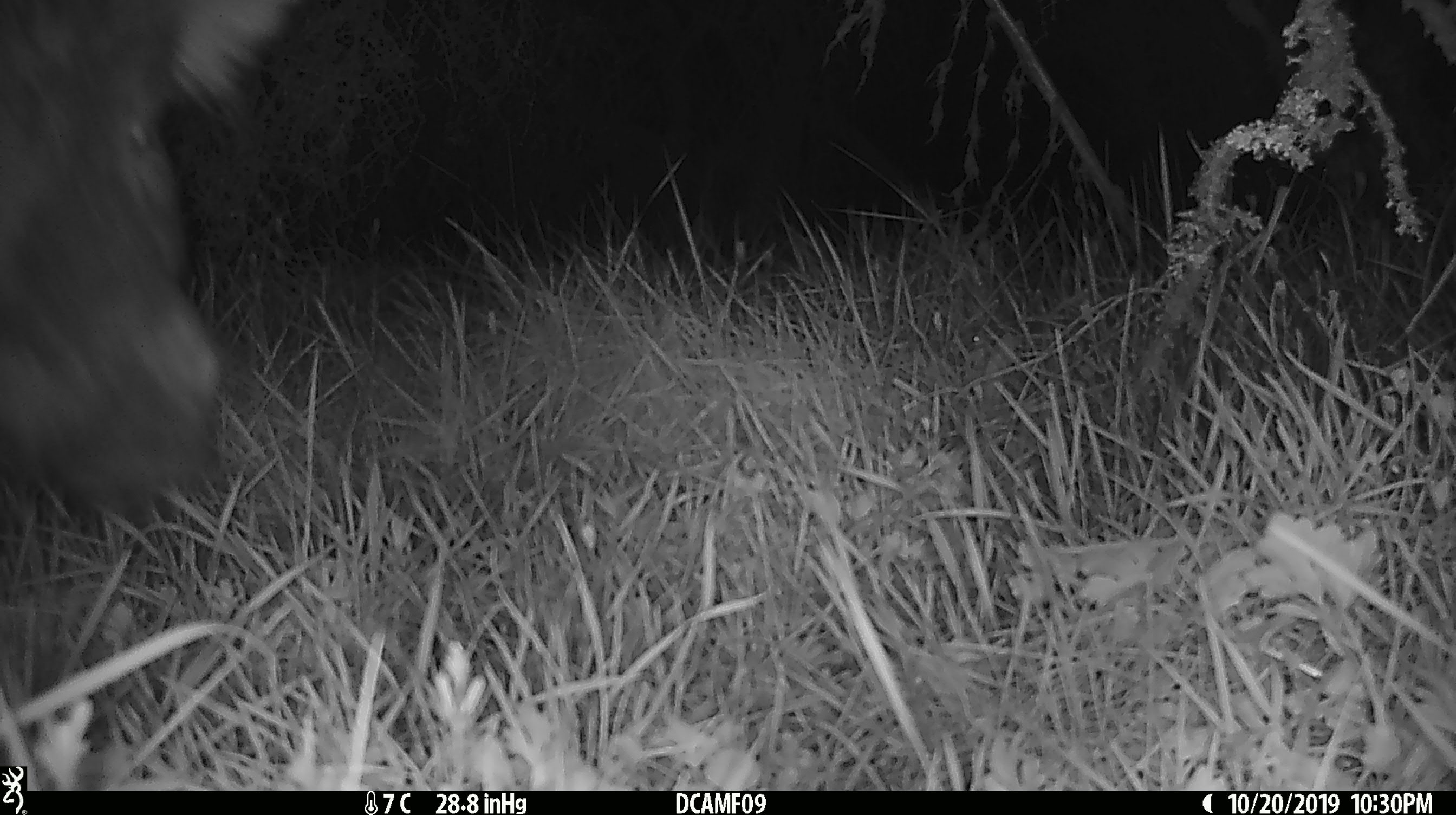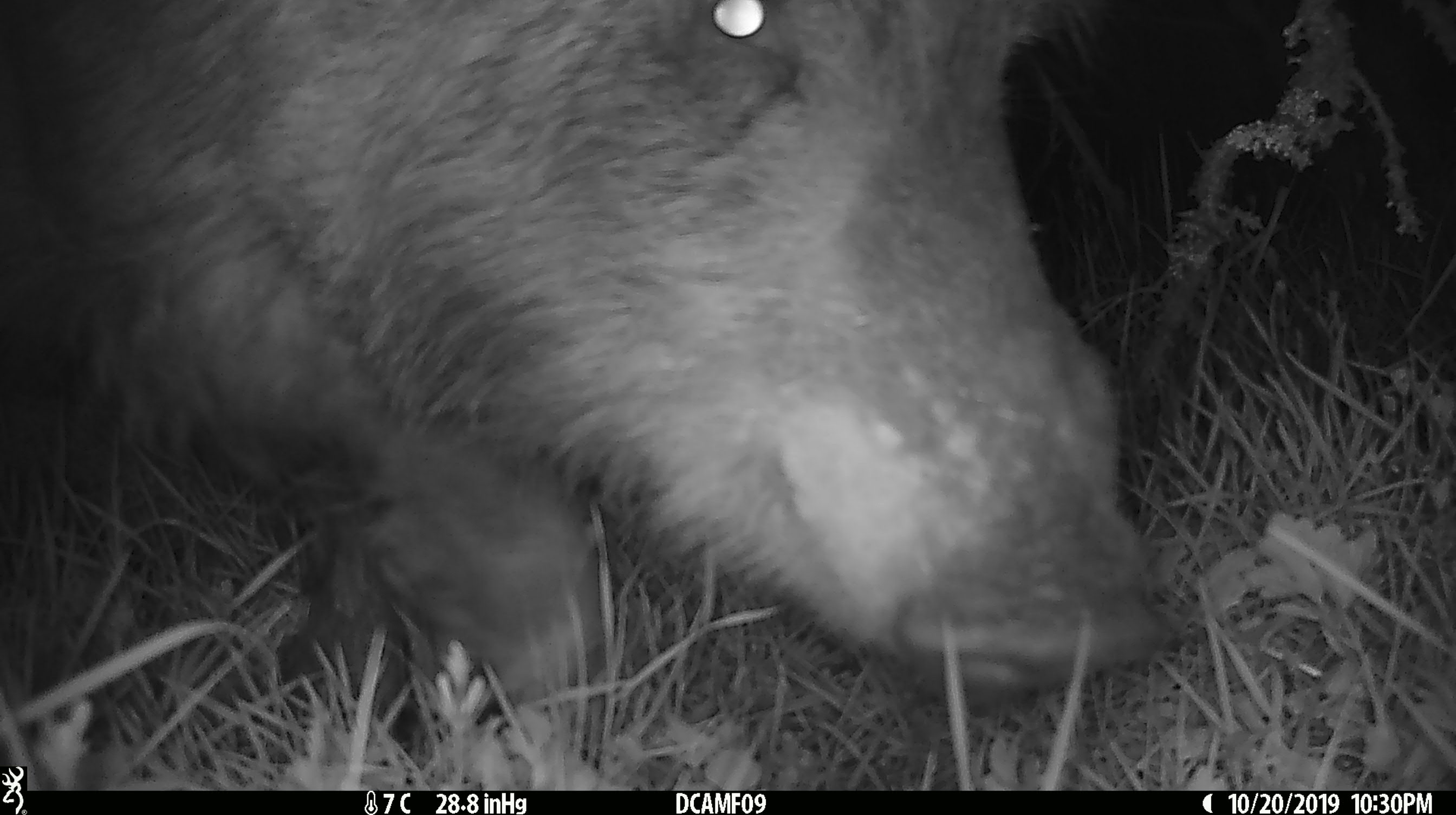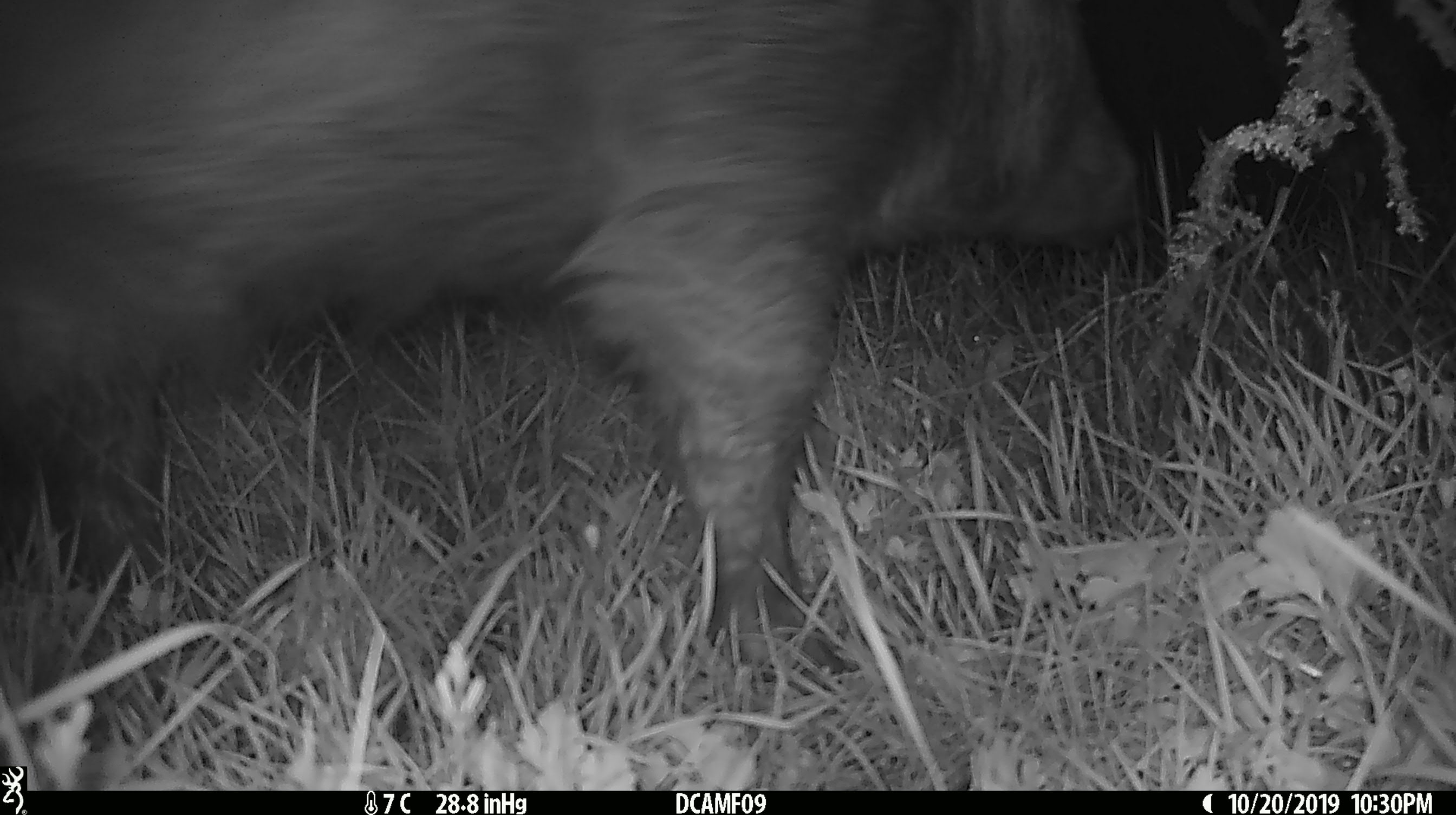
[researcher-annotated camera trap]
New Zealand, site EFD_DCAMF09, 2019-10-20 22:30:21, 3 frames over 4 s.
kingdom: Animalia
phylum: Chordata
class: Mammalia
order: Artiodactyla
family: Suidae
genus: Sus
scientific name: Sus scrofa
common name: pig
Pig (Sus scrofa).